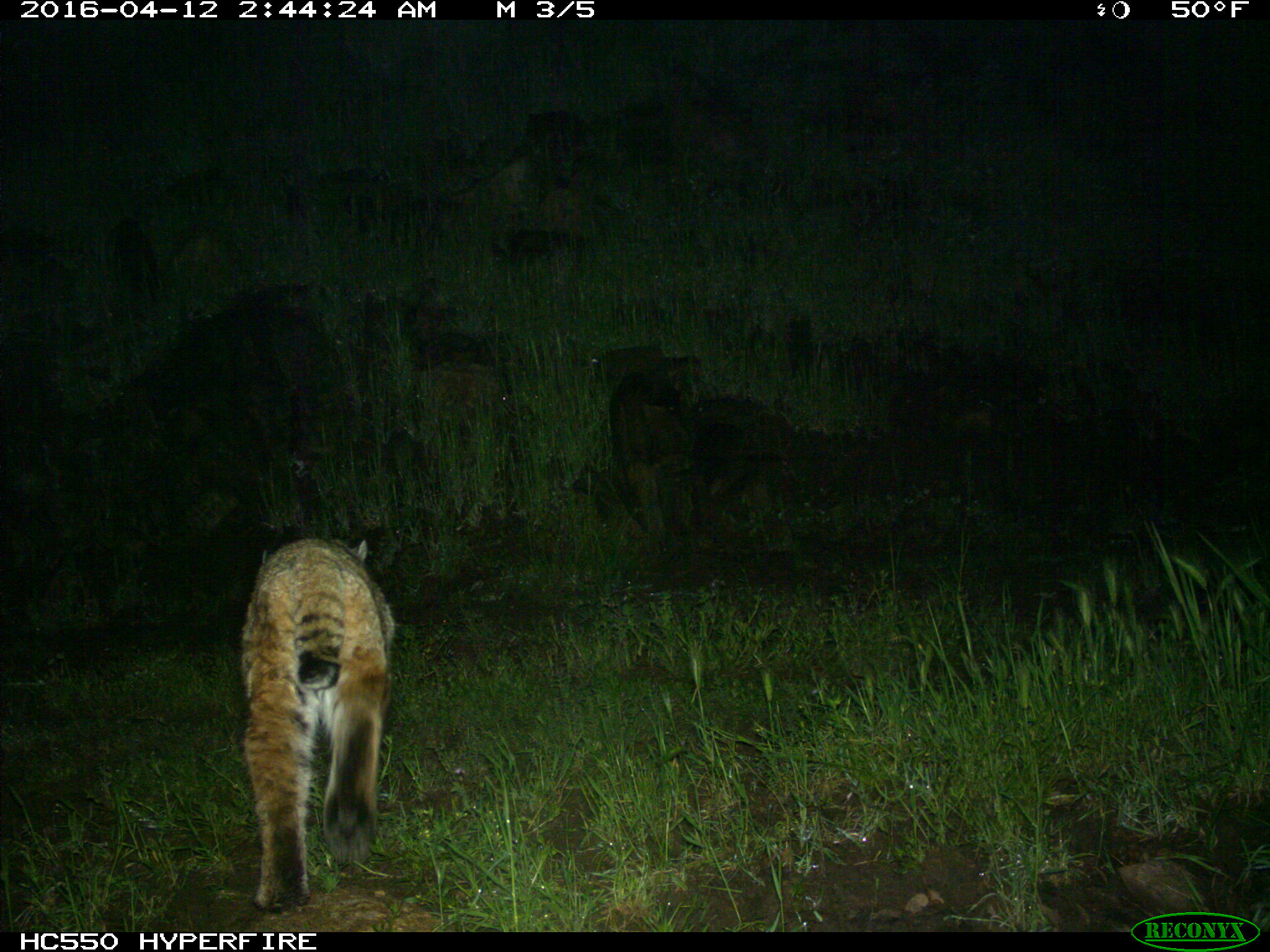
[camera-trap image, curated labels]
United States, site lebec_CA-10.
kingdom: Animalia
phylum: Chordata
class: Mammalia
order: Carnivora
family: Felidae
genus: Lynx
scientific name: Lynx rufus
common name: bobcat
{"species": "Lynx rufus (bobcat)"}